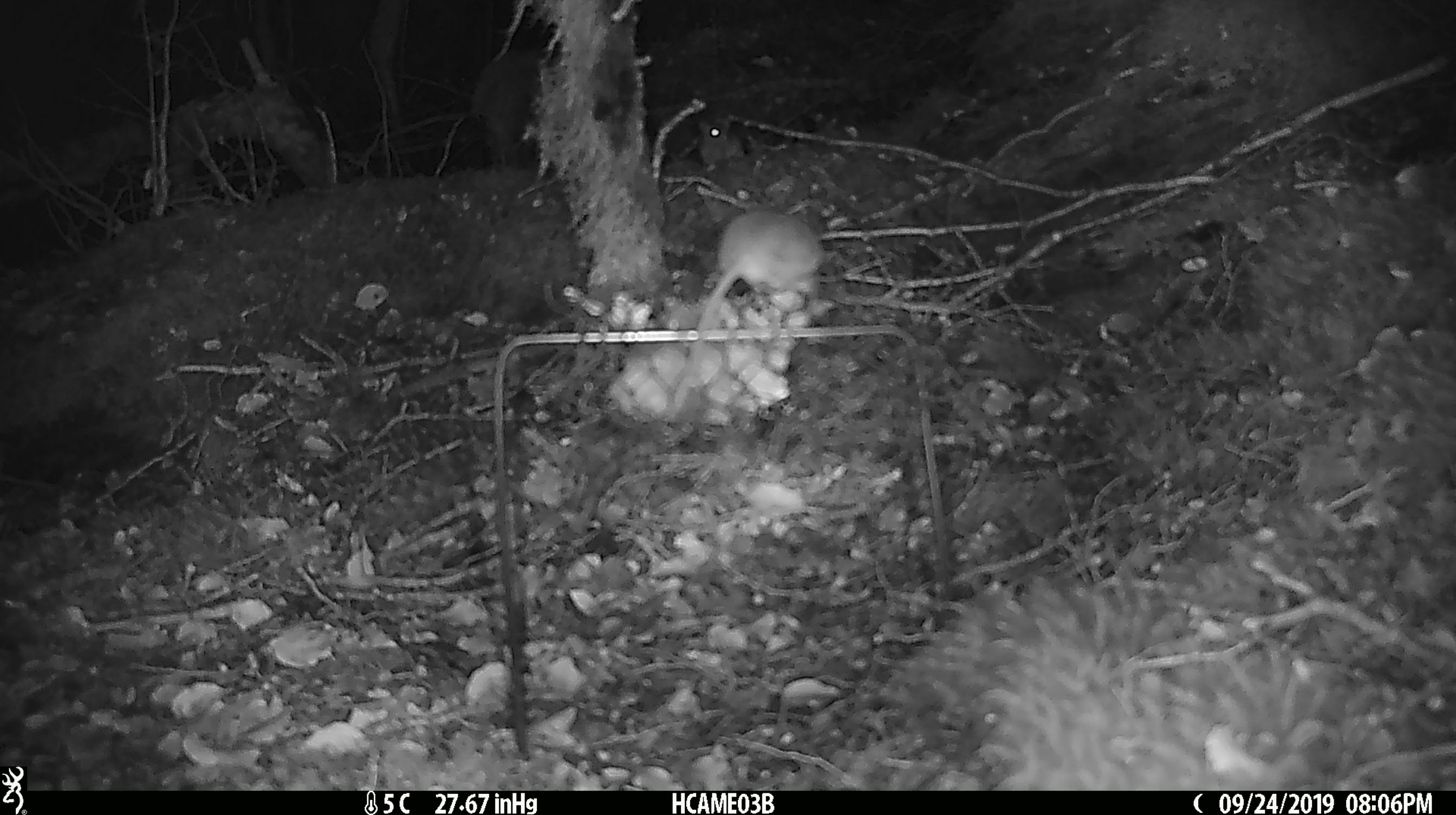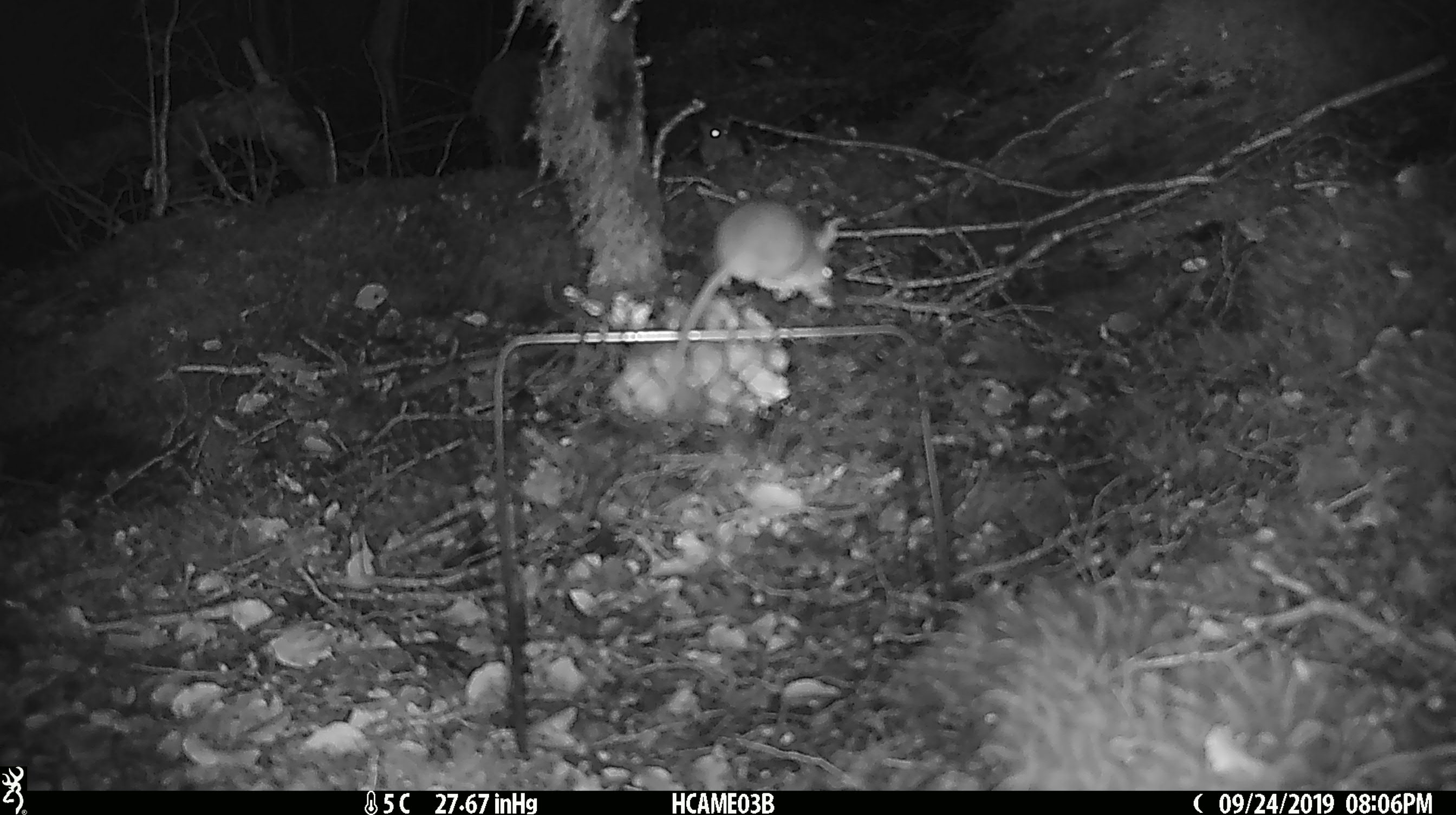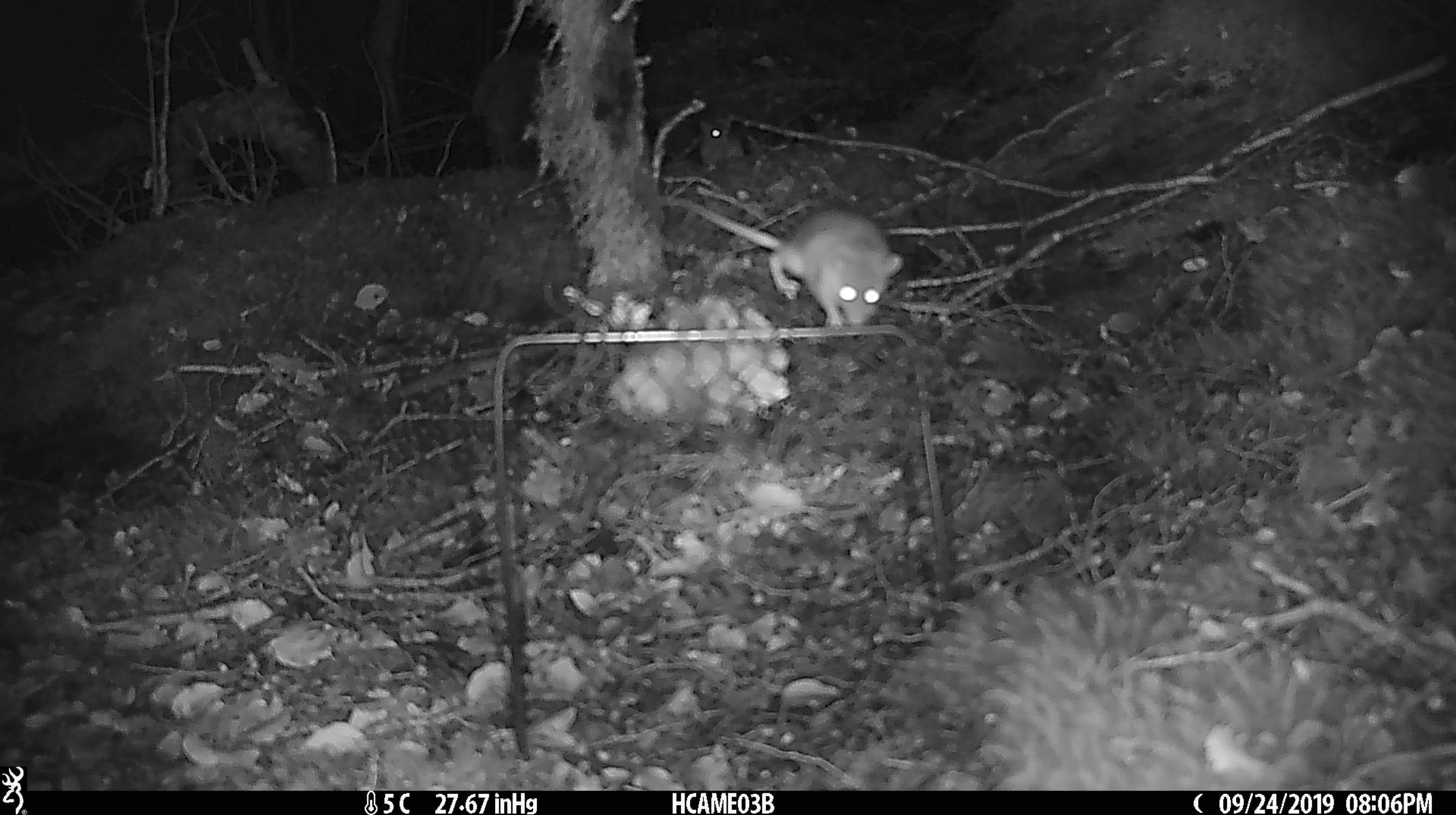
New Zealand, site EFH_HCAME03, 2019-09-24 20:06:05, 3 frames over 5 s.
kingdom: Animalia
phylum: Chordata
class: Mammalia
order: Rodentia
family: Muridae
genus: Mus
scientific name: Mus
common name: mouse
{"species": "mouse (Mus)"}